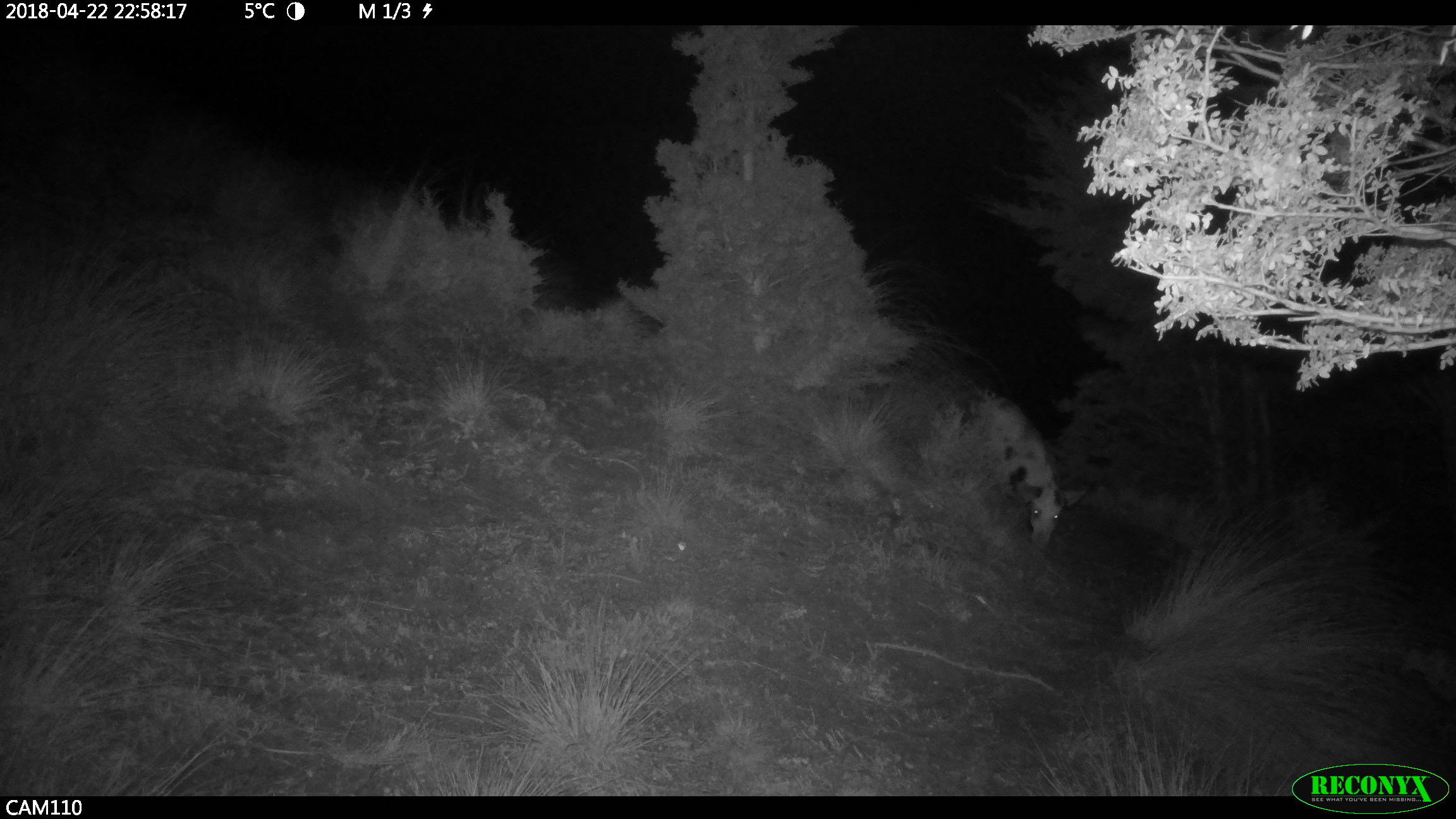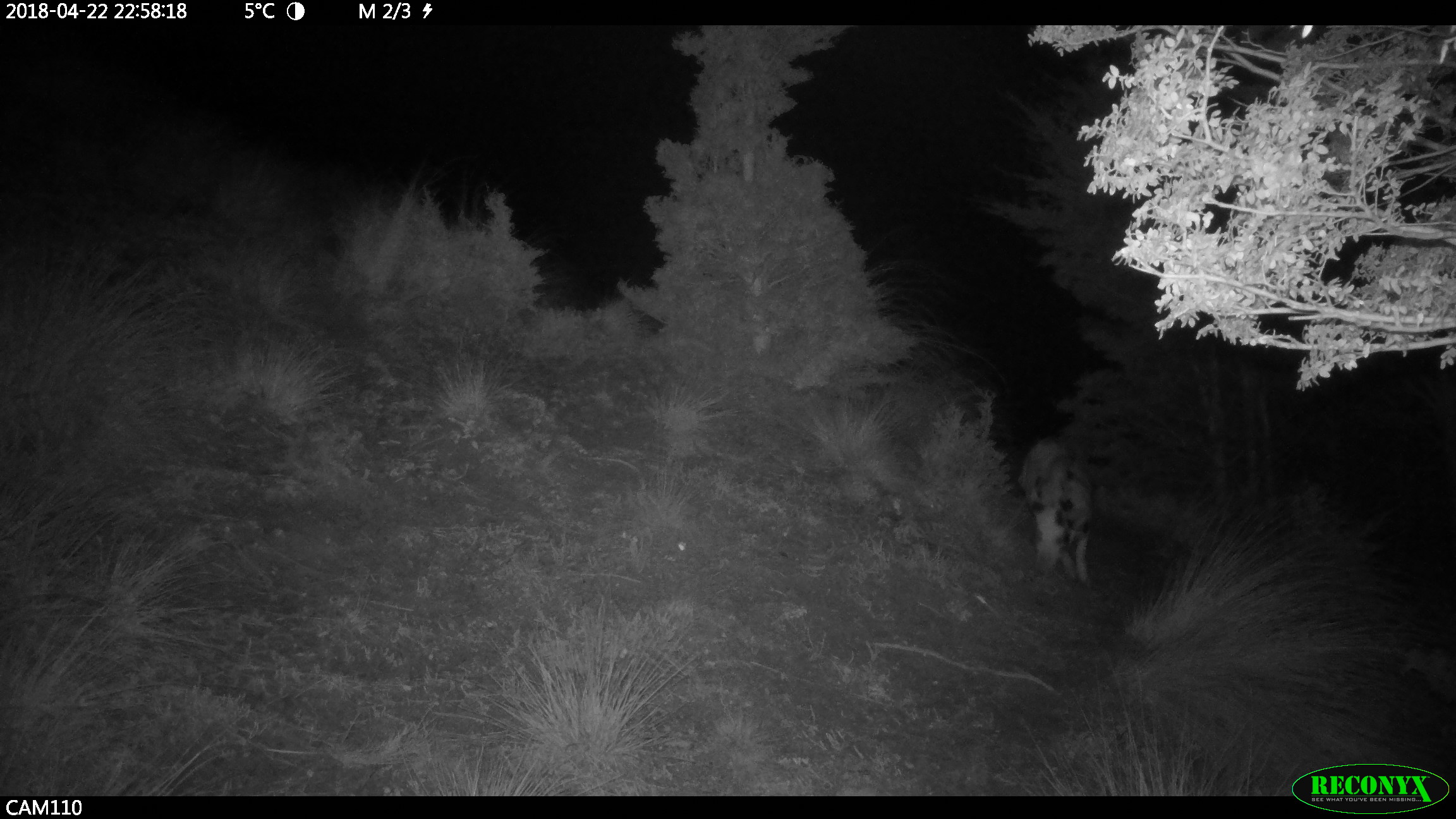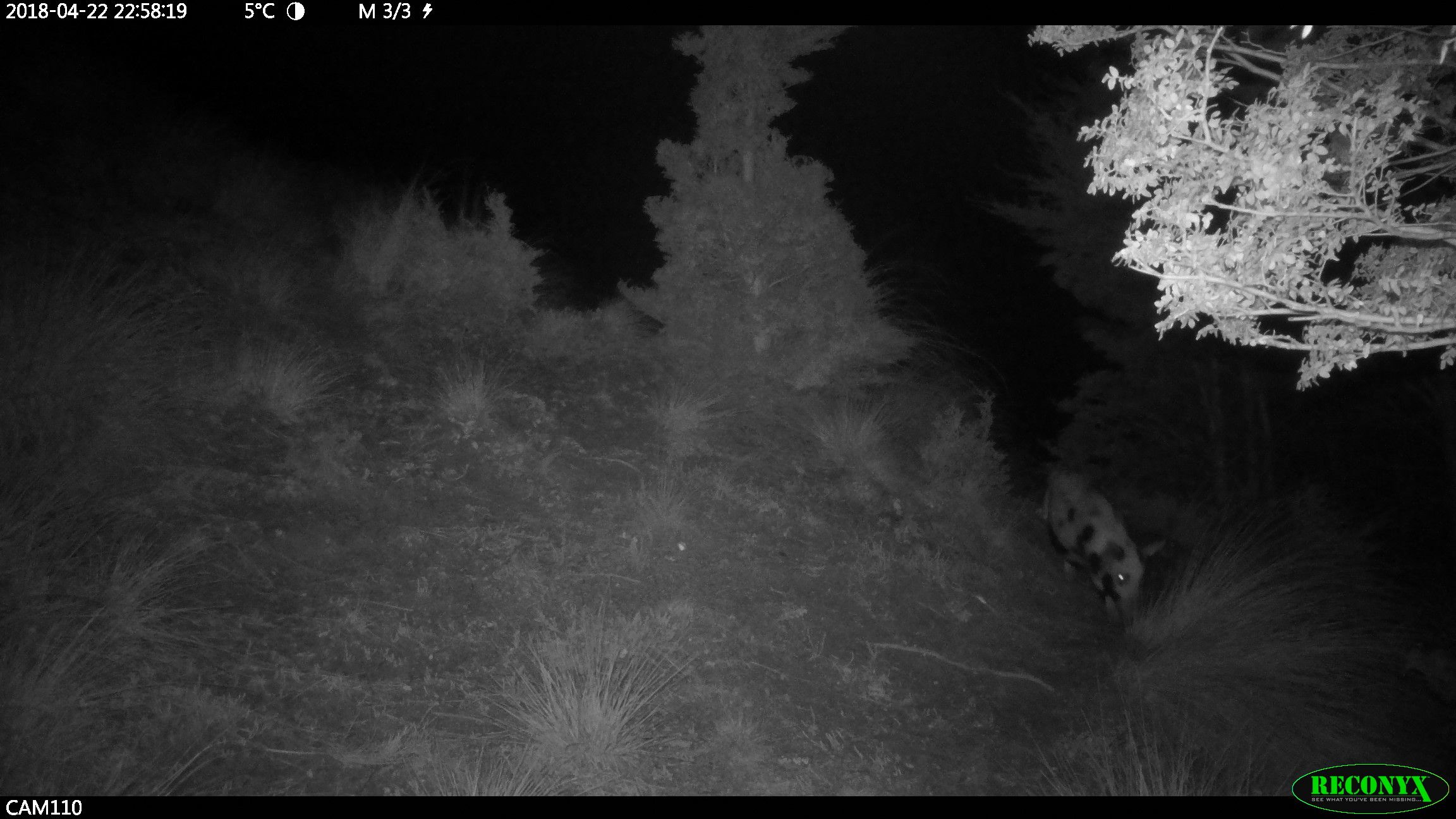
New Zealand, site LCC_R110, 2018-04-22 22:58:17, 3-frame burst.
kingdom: Animalia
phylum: Chordata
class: Mammalia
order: Artiodactyla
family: Suidae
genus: Sus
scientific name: Sus scrofa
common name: pig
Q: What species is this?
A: Pig (Sus scrofa).